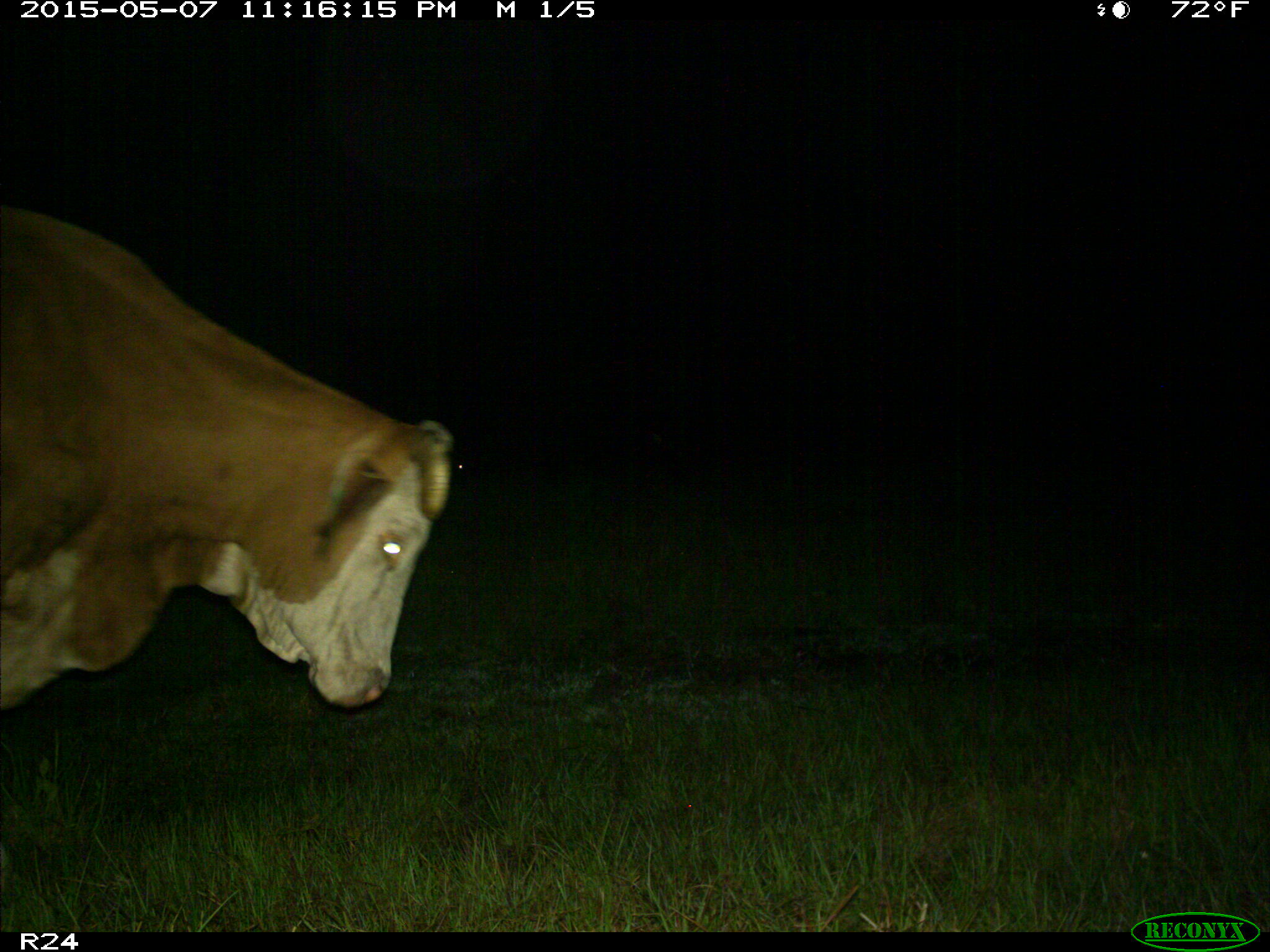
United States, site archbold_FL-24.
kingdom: Animalia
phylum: Chordata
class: Mammalia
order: Artiodactyla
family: Bovidae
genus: Bos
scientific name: Bos taurus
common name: domestic cow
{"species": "Bos taurus (domestic cow)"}